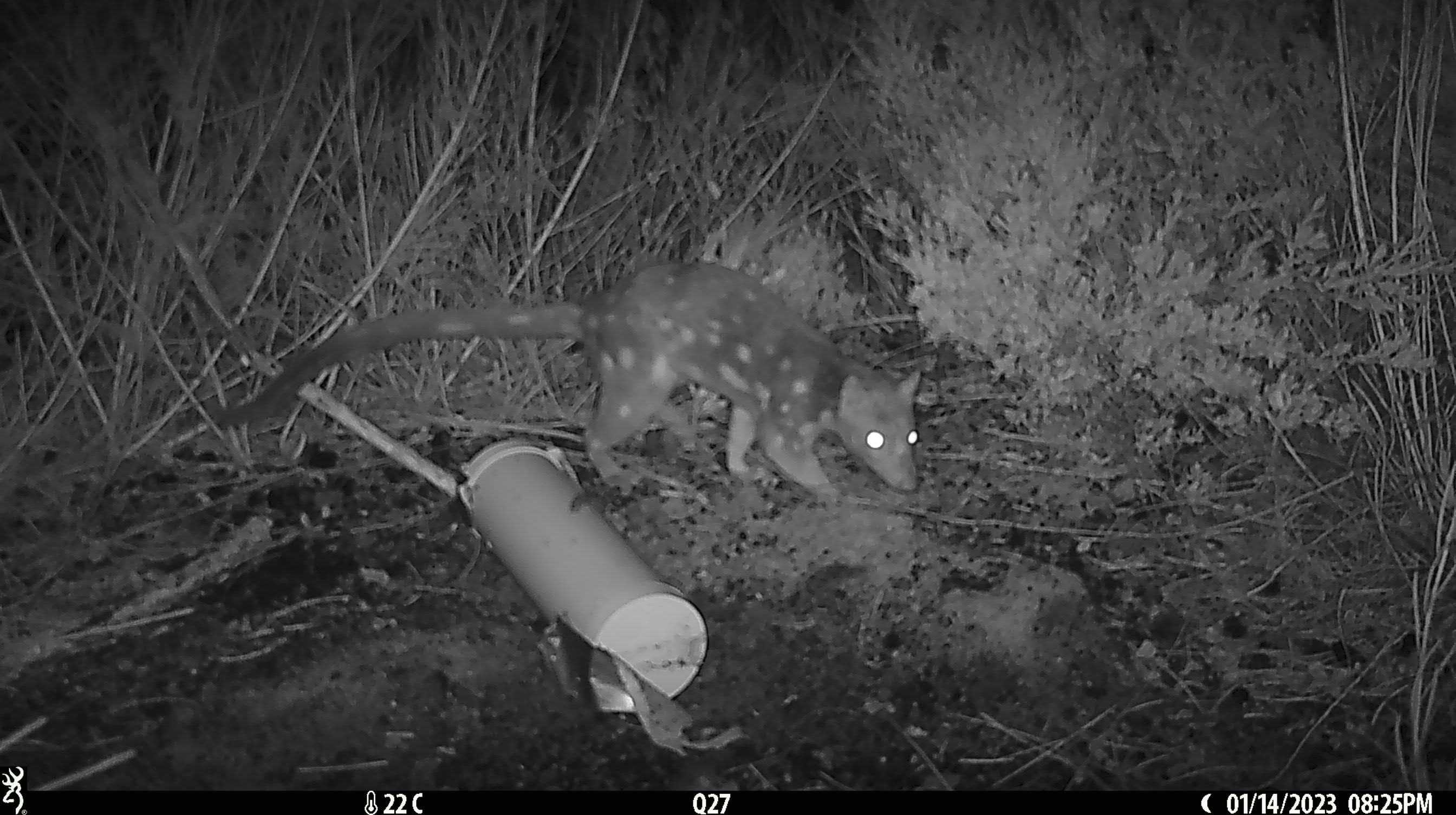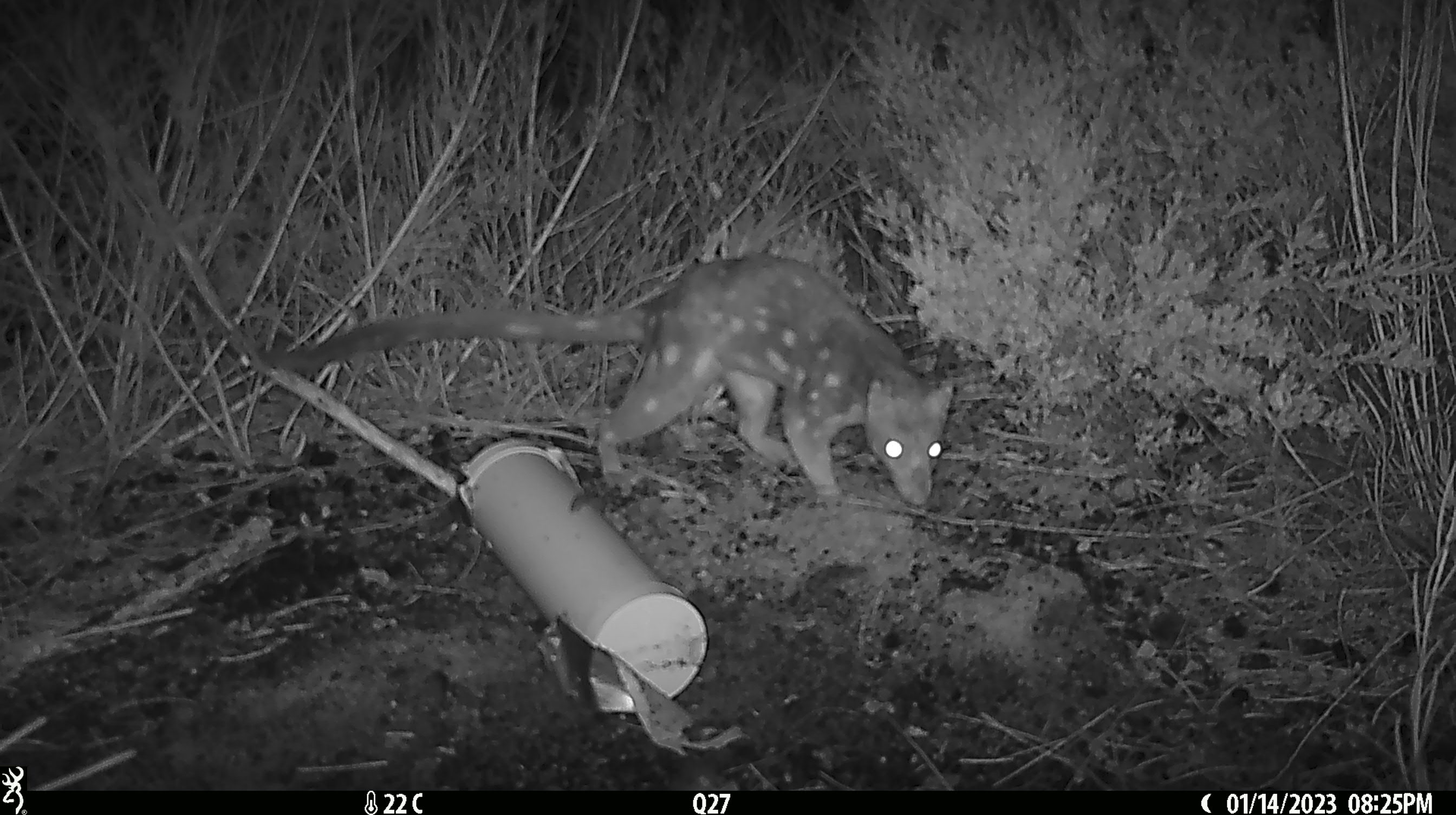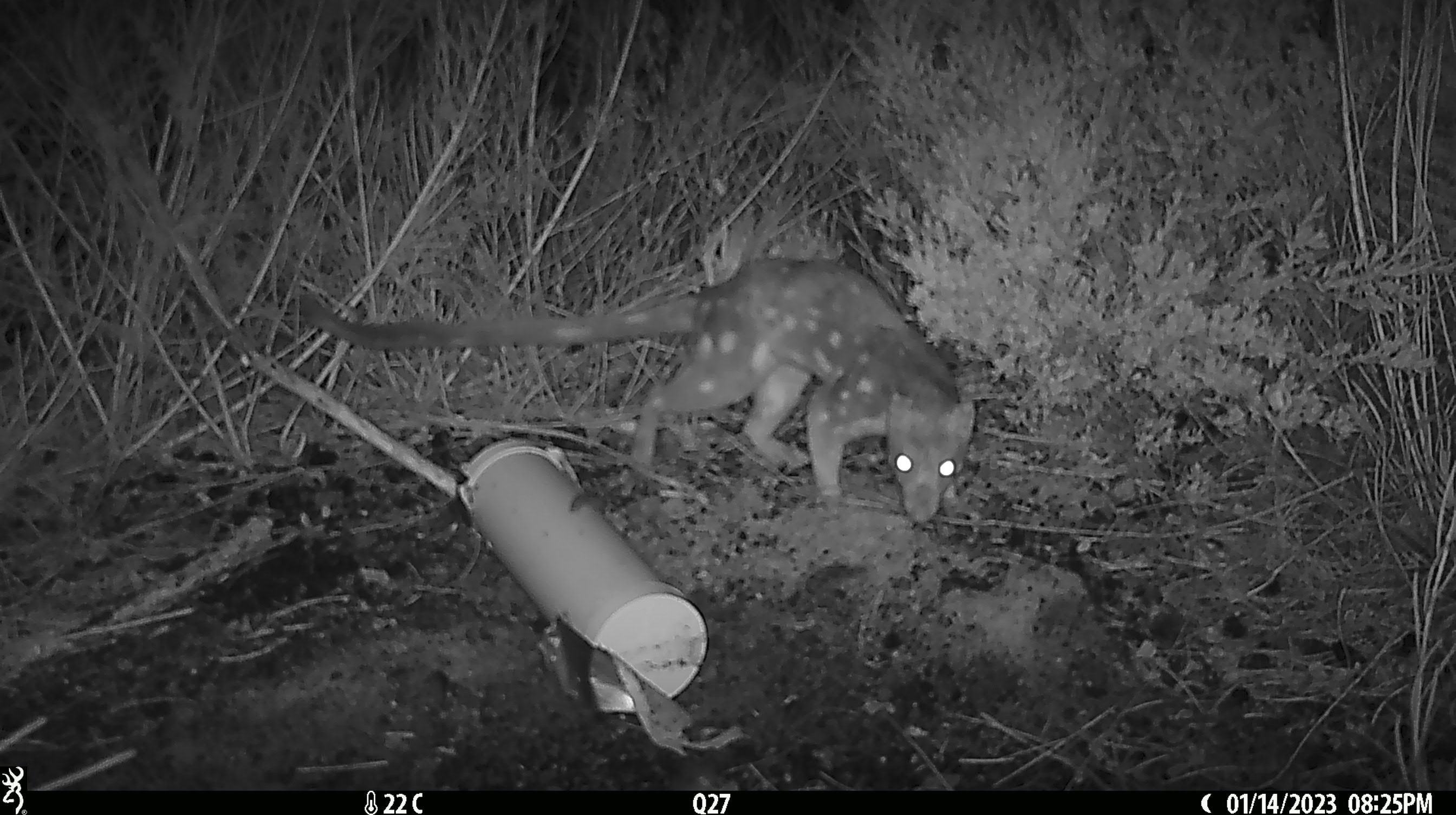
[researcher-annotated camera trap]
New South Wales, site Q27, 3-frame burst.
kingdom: Animalia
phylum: Chordata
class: Mammalia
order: Dasyuromorphia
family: Dasyuridae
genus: Dasyurus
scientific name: Dasyurus maculatus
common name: spotted-tailed quoll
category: quoll